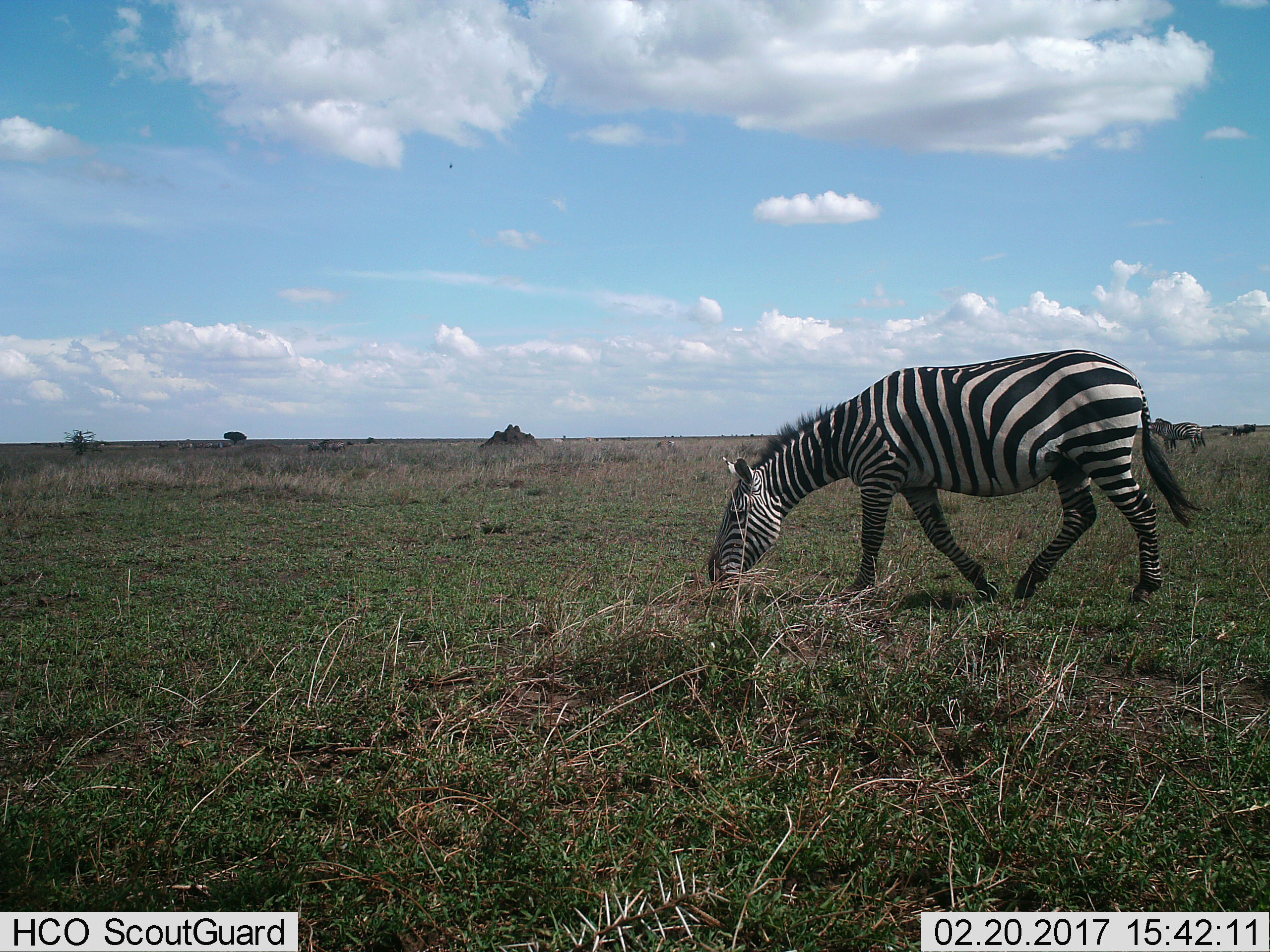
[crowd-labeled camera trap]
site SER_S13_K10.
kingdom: Animalia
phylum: Chordata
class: Mammalia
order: Perissodactyla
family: Equidae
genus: Equus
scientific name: Equus quagga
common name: plains zebra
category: zebraplains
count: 3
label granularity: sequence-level